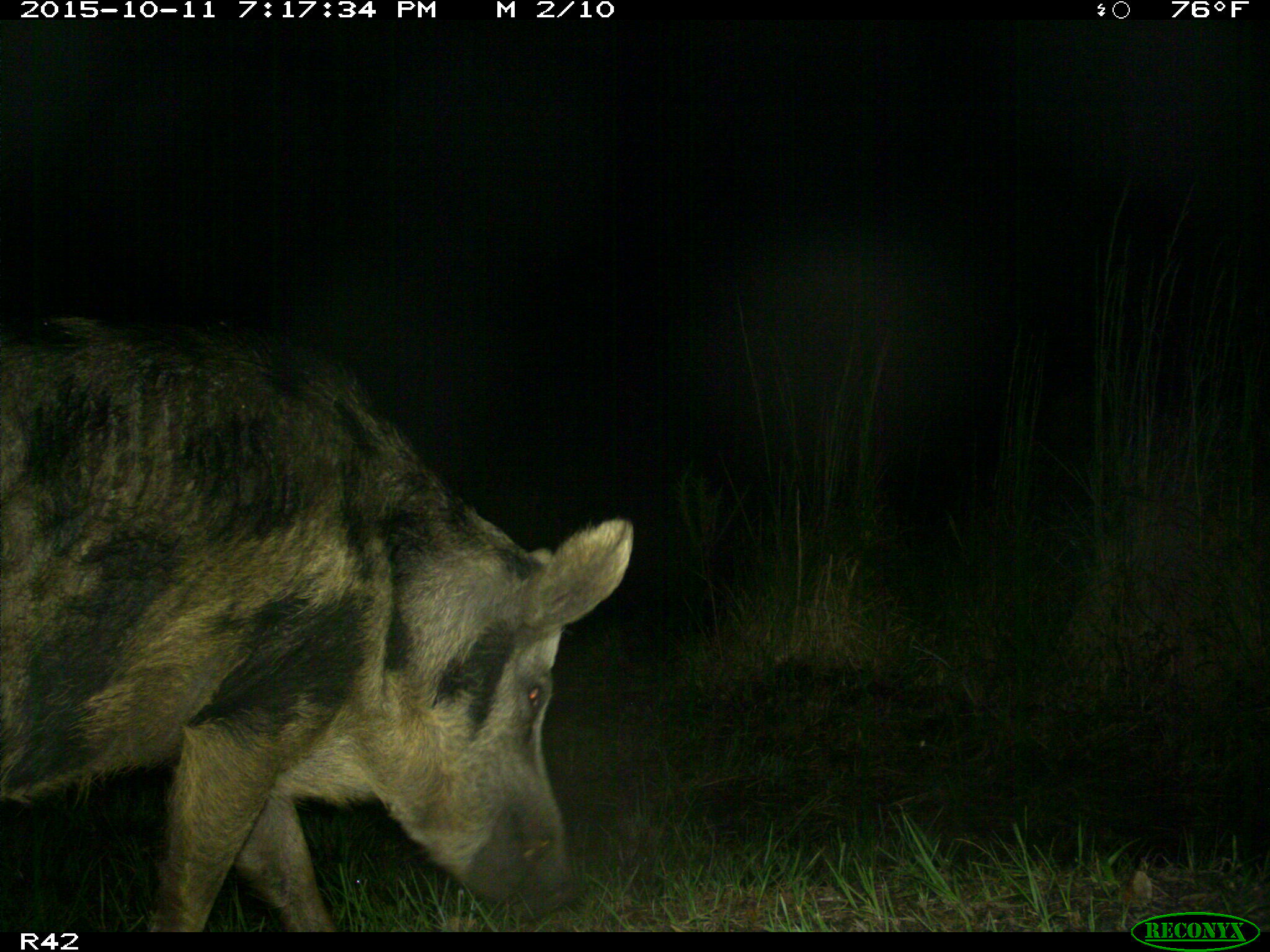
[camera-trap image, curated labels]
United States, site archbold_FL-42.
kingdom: Animalia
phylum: Chordata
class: Mammalia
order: Artiodactyla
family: Suidae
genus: Sus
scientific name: Sus scrofa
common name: wild boar